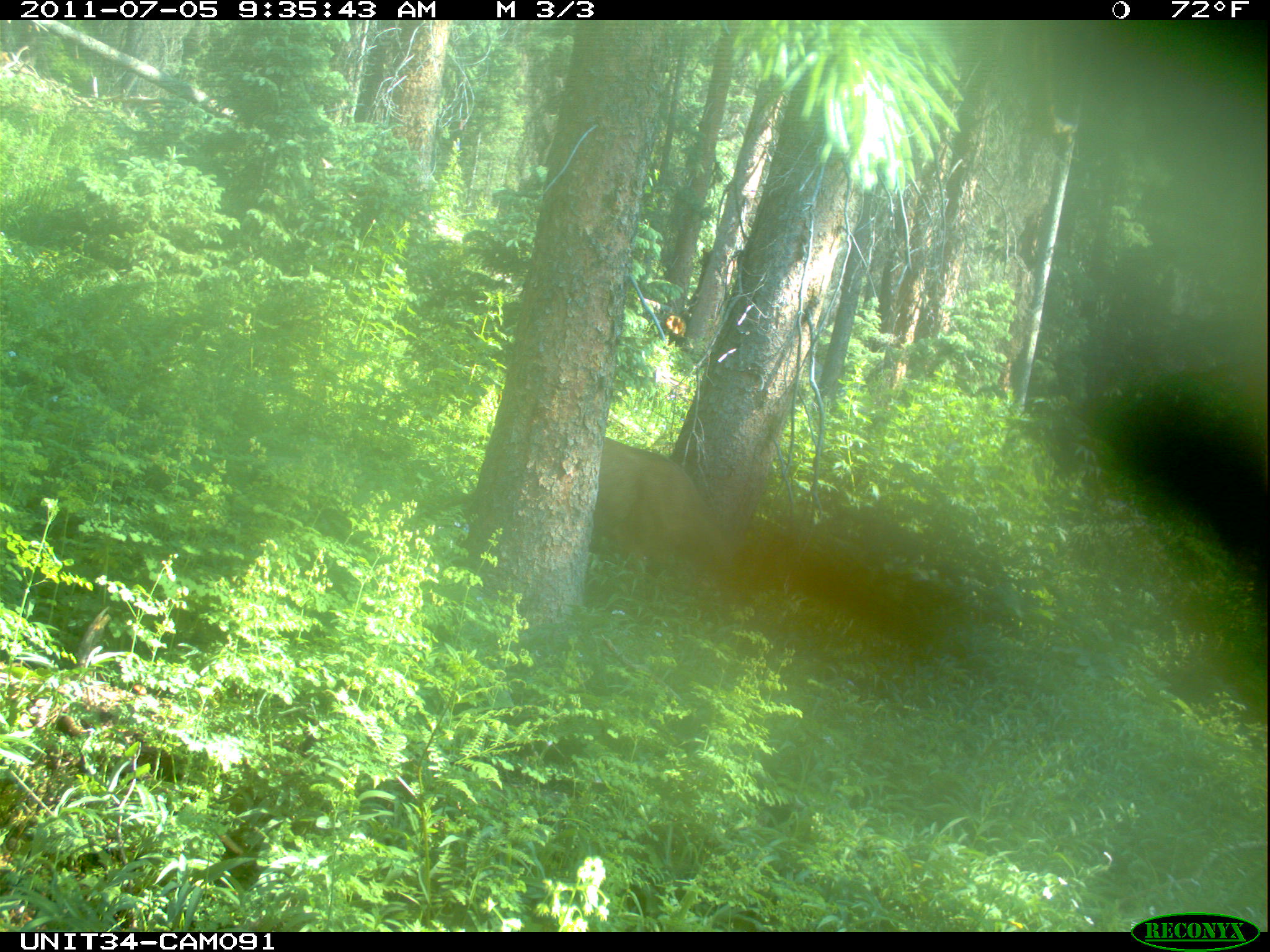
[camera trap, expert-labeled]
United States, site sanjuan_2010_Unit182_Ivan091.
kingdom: Animalia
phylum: Chordata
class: Mammalia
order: Artiodactyla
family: Cervidae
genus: Odocoileus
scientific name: Odocoileus hemionus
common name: mule deer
Odocoileus hemionus (mule deer).